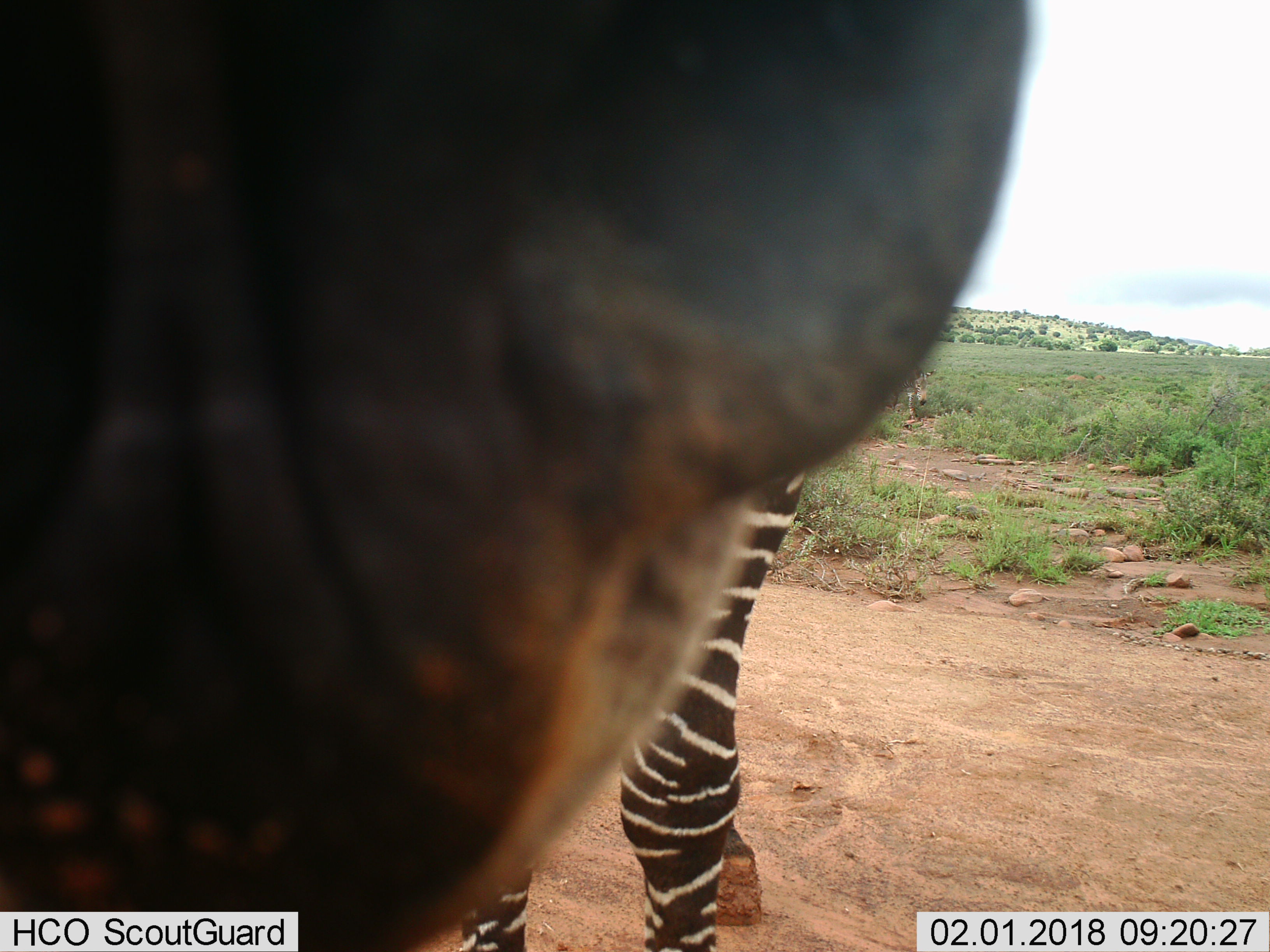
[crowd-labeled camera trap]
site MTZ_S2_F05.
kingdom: Animalia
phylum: Chordata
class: Mammalia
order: Perissodactyla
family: Equidae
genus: Equus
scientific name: Equus zebra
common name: mountain zebra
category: zebramountain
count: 1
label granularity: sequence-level